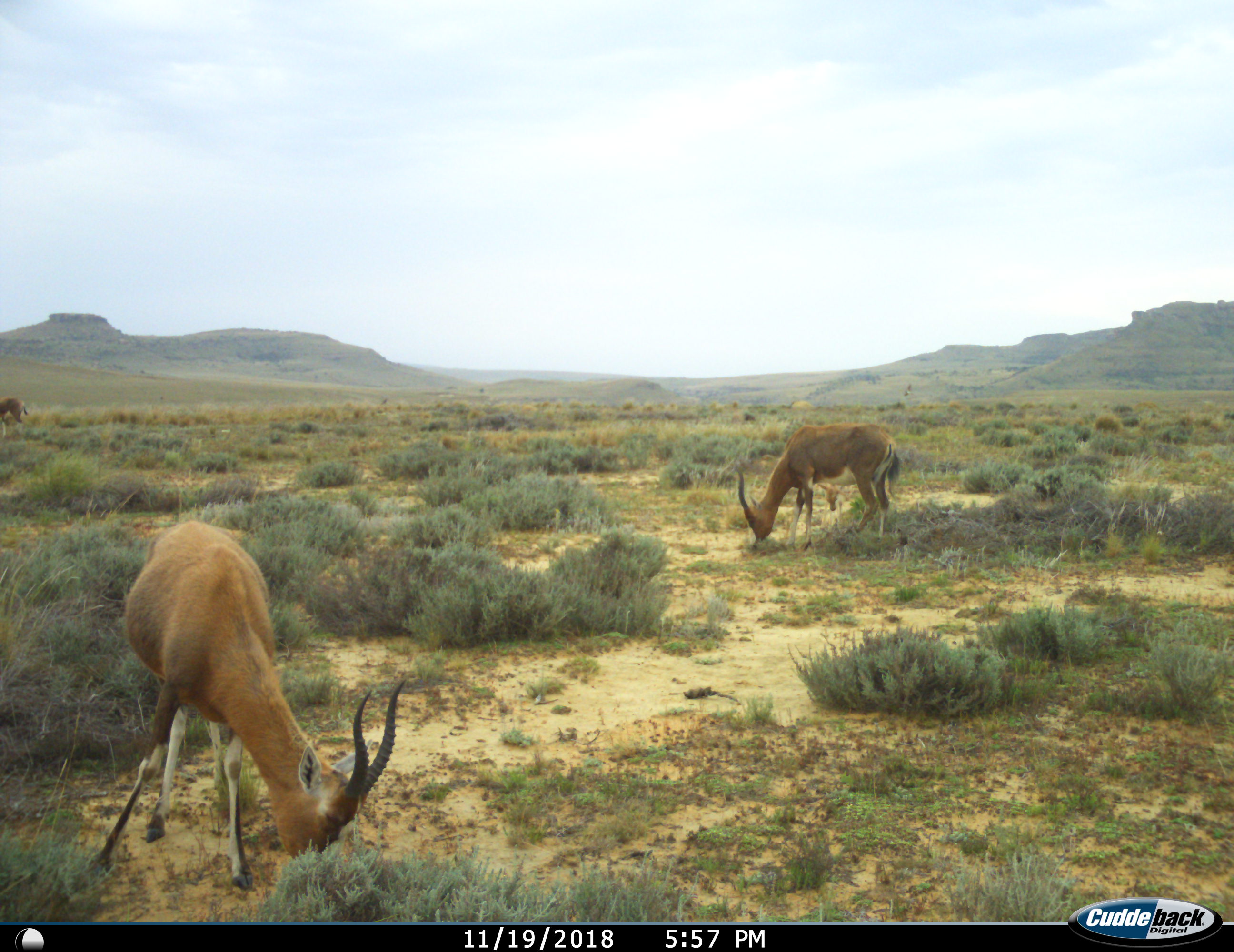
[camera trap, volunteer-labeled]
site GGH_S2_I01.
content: unidentified animal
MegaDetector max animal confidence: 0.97